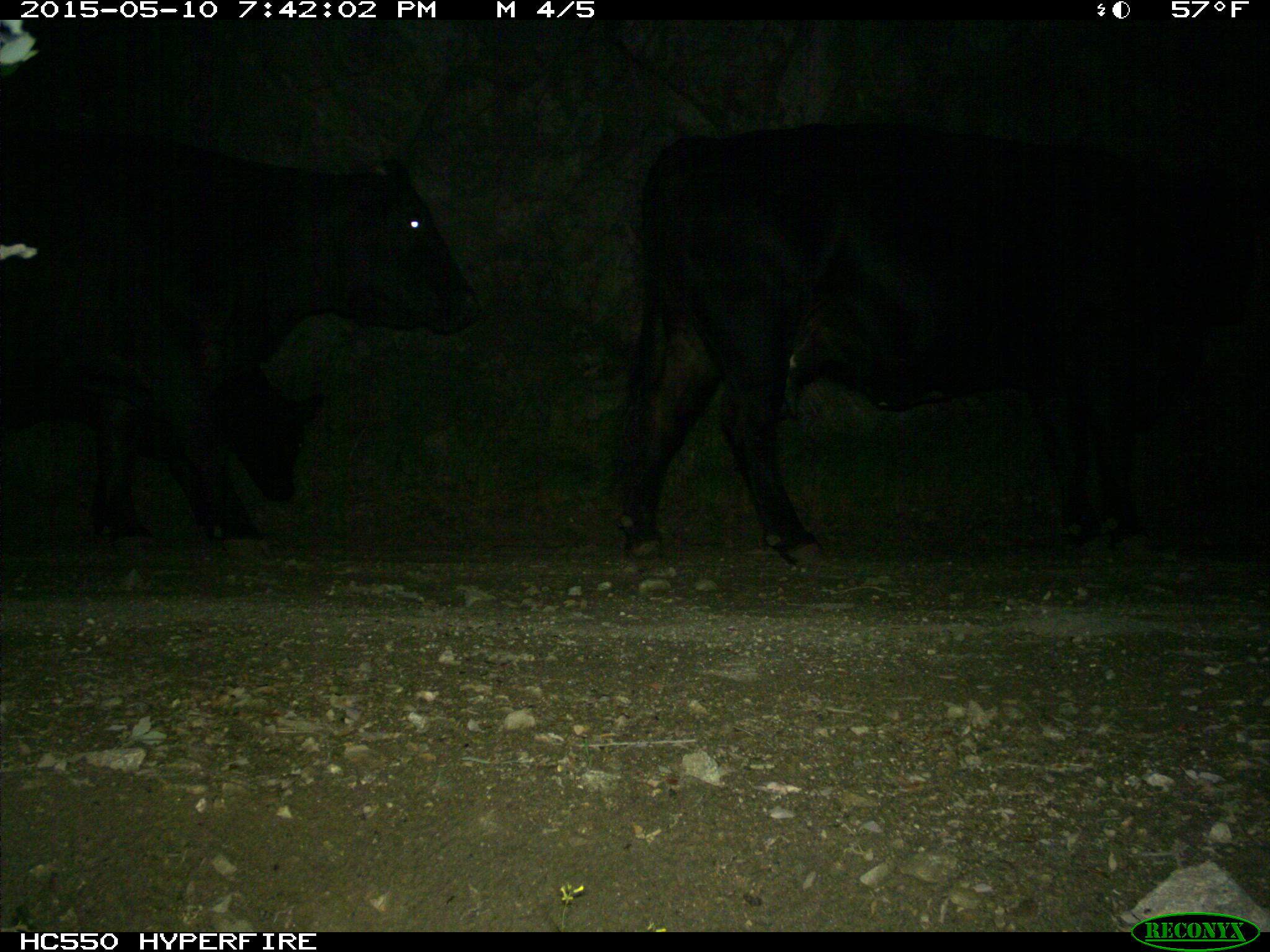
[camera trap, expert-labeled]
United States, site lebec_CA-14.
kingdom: Animalia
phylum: Chordata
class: Mammalia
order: Artiodactyla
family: Bovidae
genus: Bos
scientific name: Bos taurus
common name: domestic cow